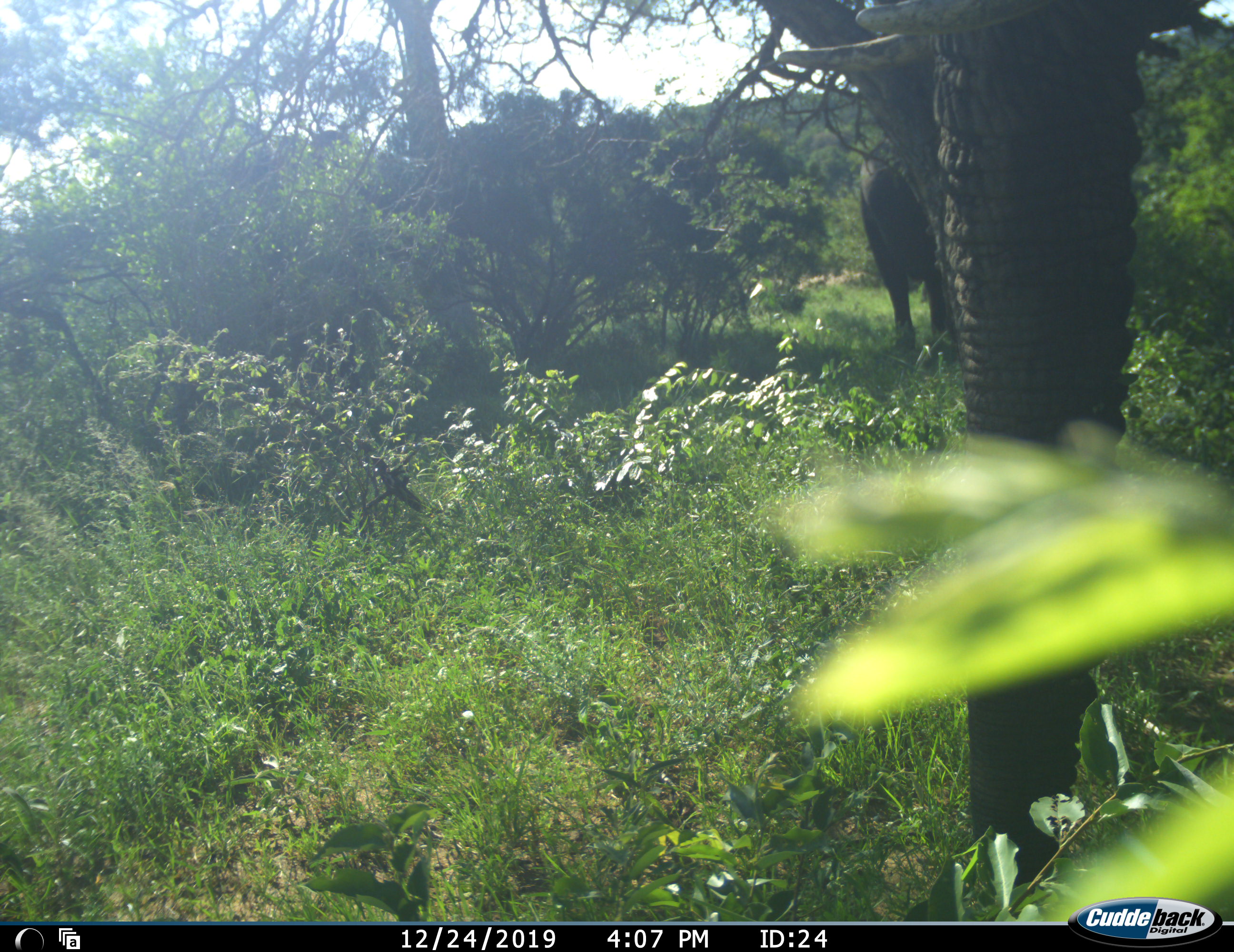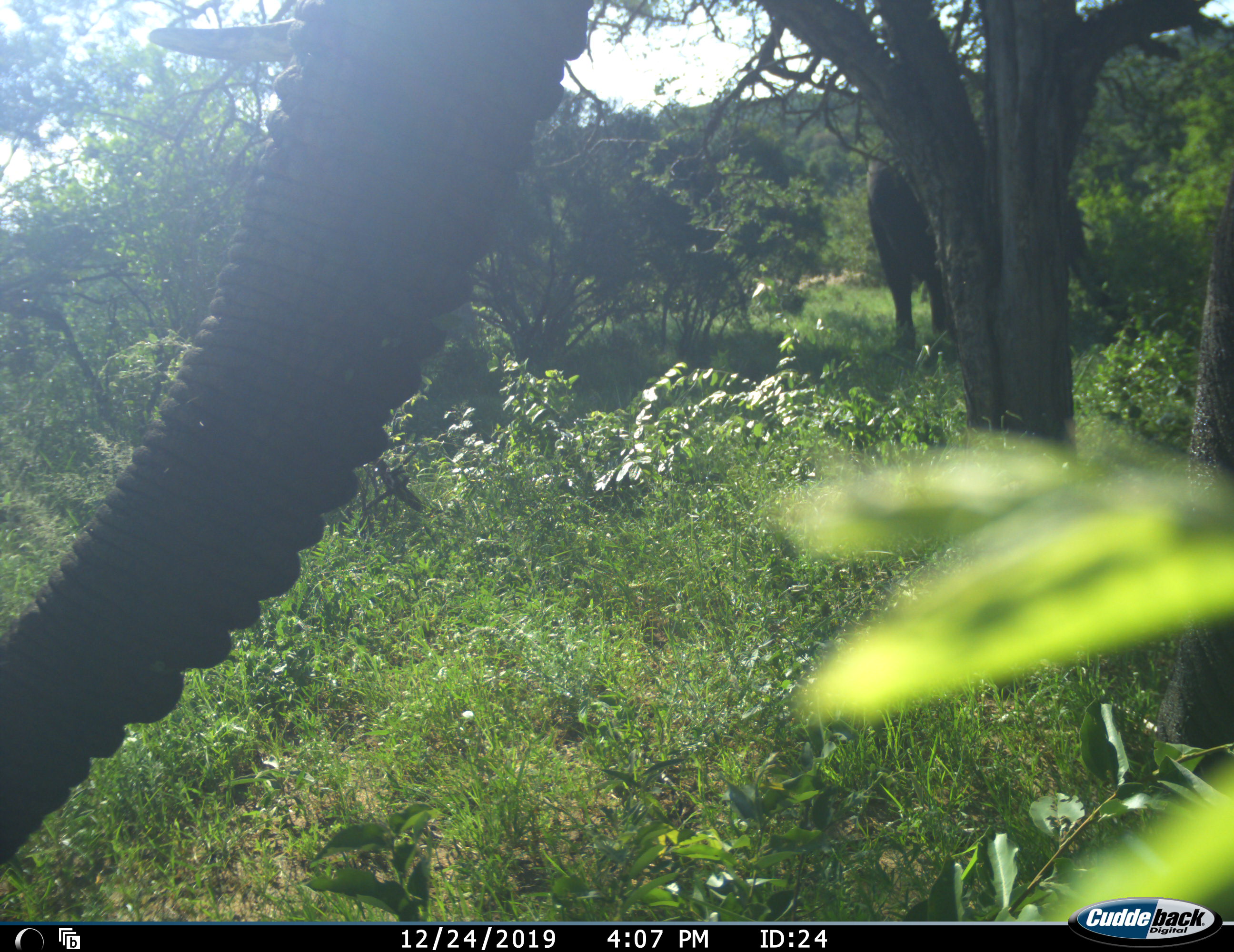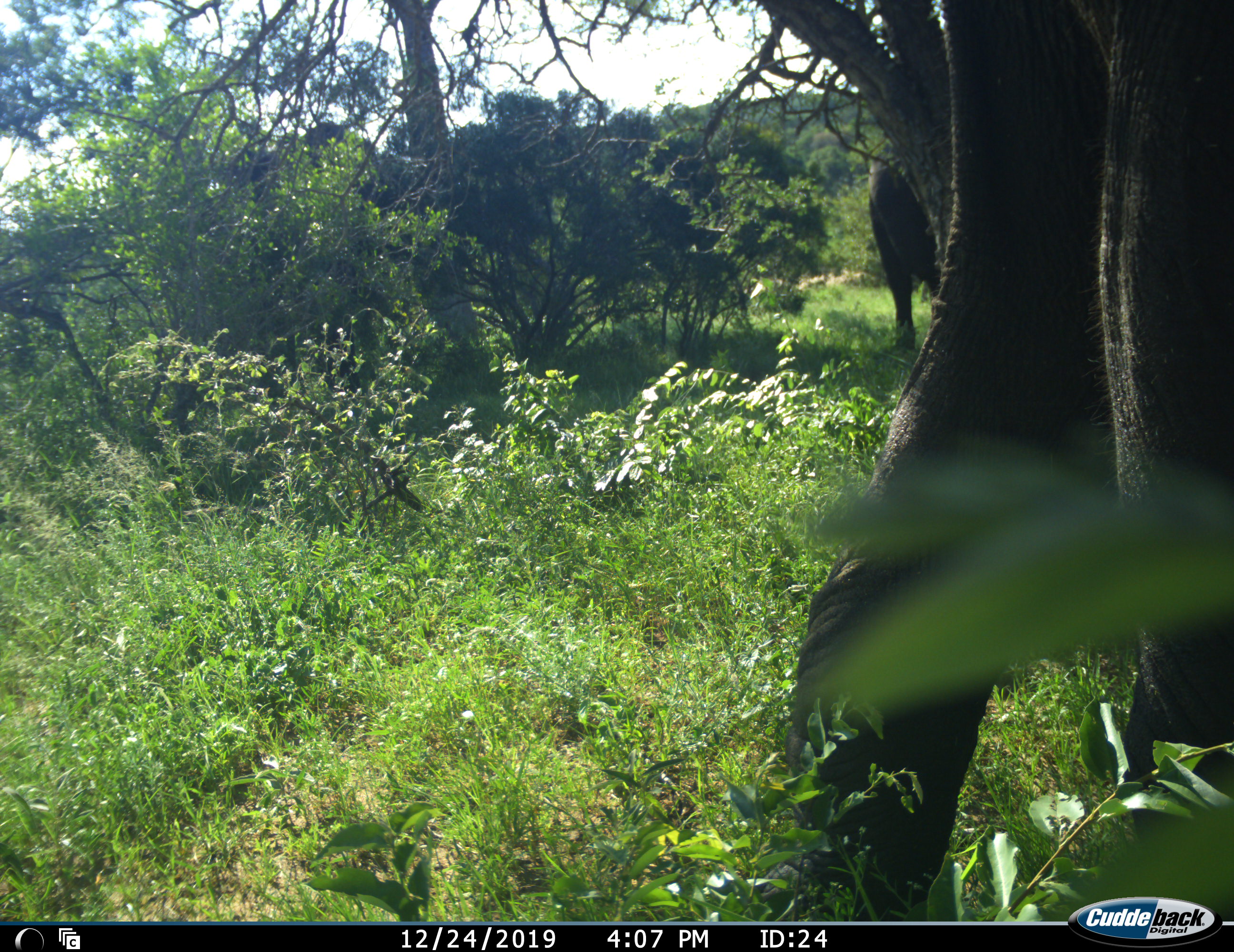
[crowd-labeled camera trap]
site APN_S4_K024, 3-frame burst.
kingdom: Animalia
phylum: Chordata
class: Mammalia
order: Proboscidea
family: Elephantidae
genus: Loxodonta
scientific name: Loxodonta africana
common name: african bush elephant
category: elephant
Elephant (african bush elephant) (Loxodonta africana), count 2. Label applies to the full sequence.